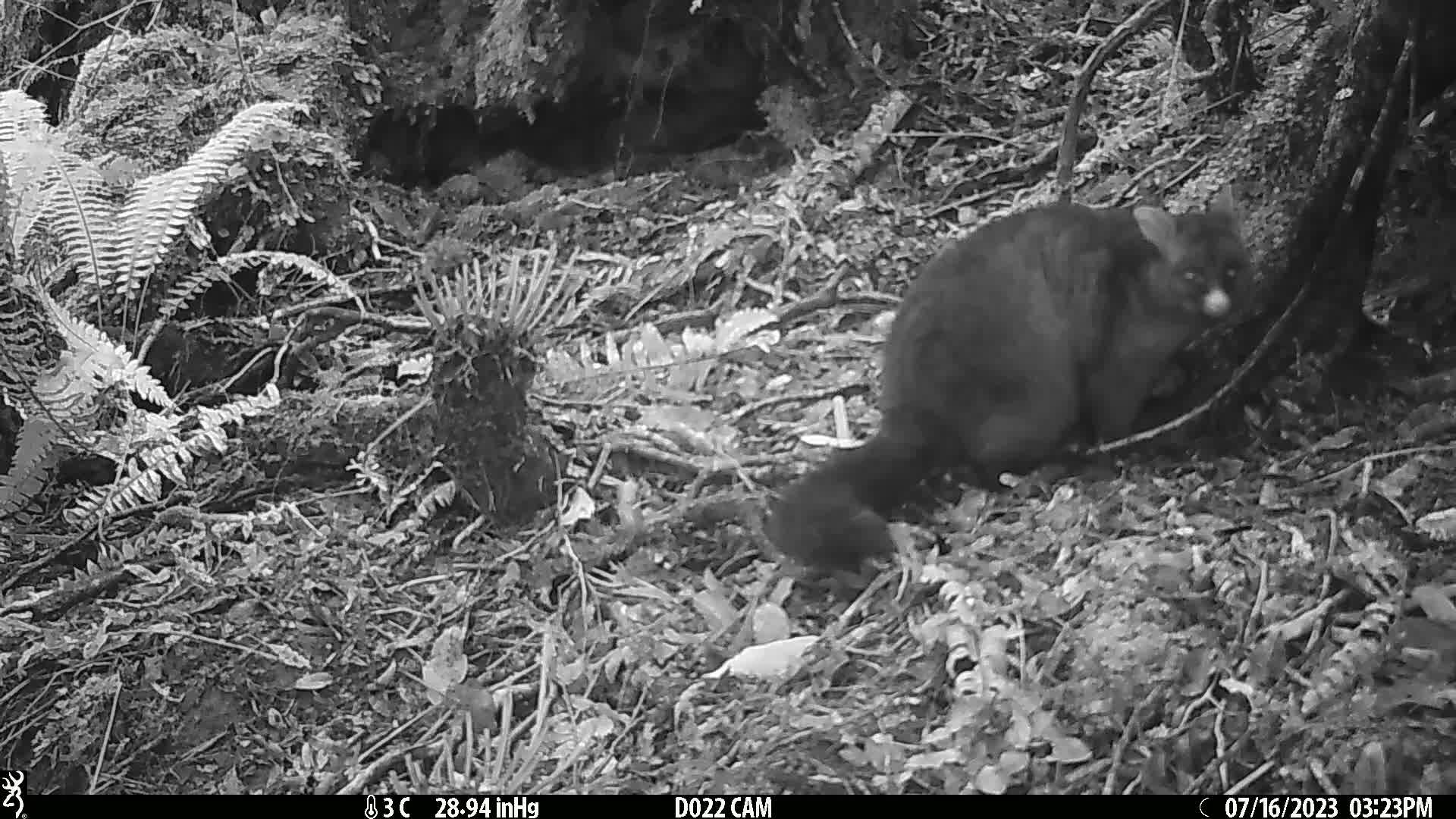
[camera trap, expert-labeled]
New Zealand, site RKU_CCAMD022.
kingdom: Animalia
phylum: Chordata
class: Mammalia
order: Diprotodontia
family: Phalangeridae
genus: Trichosurus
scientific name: Trichosurus vulpecula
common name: common brushtail possum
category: possum